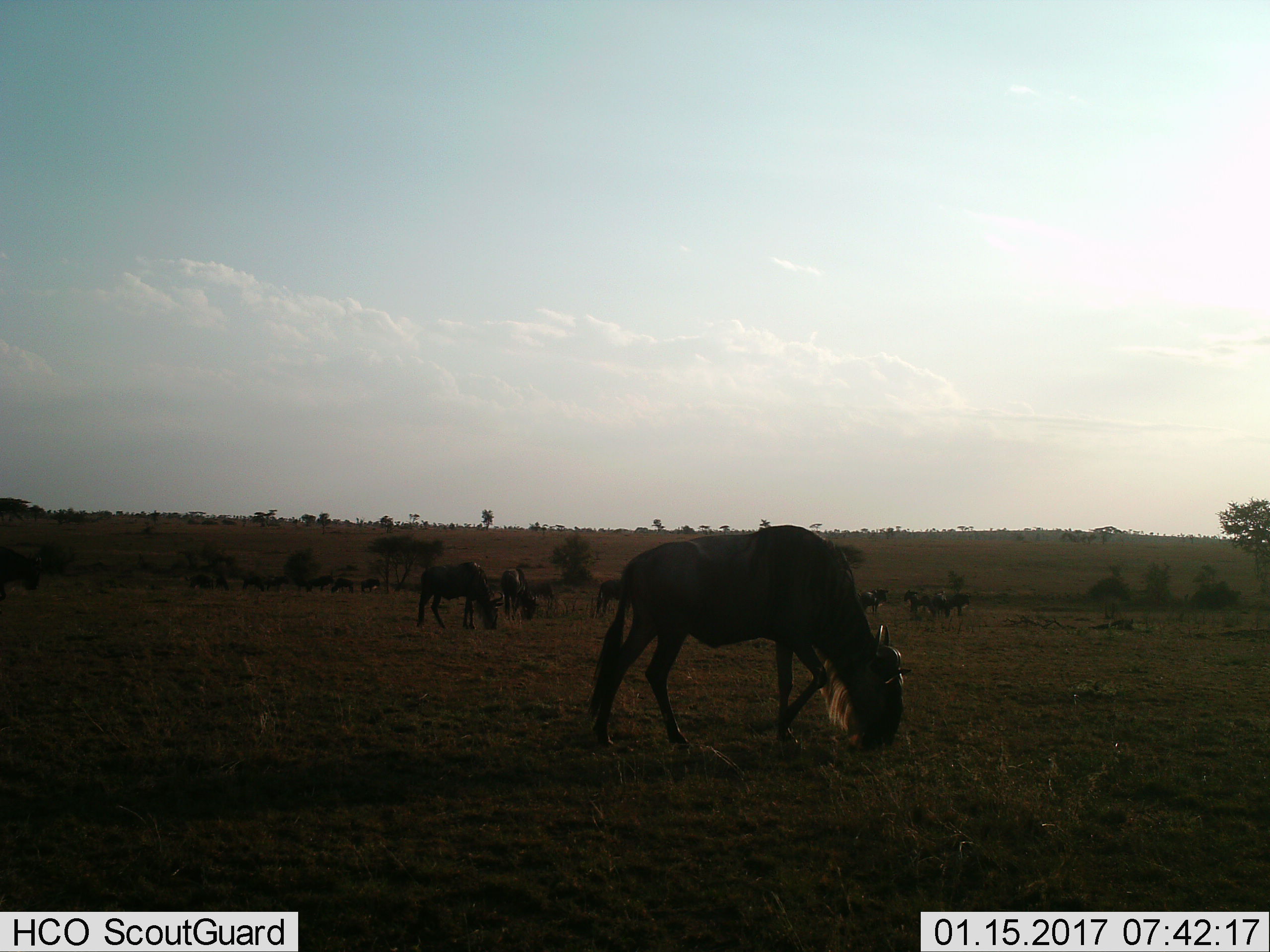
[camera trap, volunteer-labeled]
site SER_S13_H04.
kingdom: Animalia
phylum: Chordata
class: Mammalia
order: Artiodactyla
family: Bovidae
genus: Connochaetes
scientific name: Connochaetes taurinus taurinus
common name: blue wildebeest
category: wildebeestblue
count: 11-50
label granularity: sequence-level